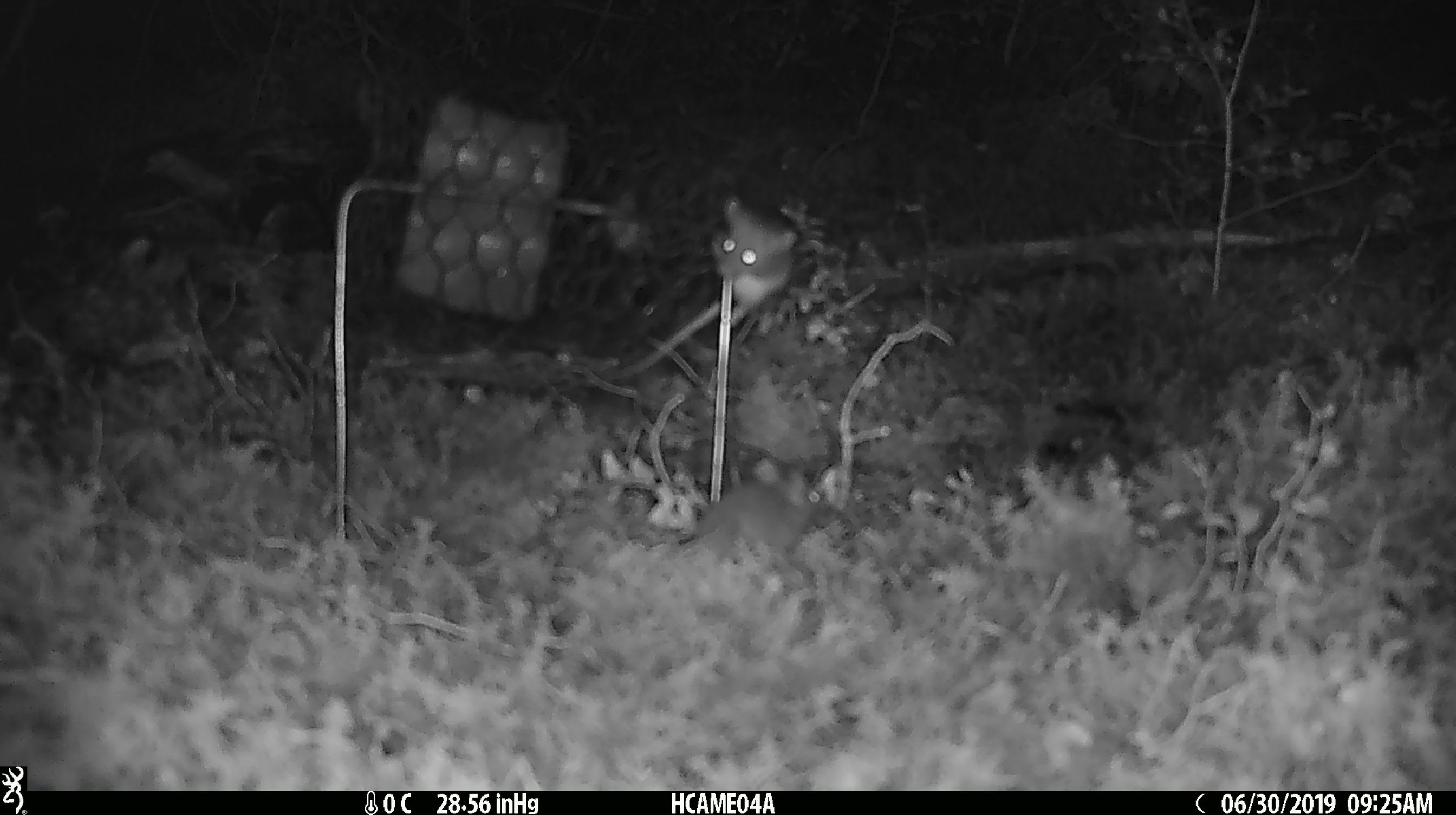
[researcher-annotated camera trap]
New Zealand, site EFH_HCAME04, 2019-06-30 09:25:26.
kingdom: Animalia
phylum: Chordata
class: Mammalia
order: Rodentia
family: Muridae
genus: Mus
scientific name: Mus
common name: mouse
Mouse (Mus).